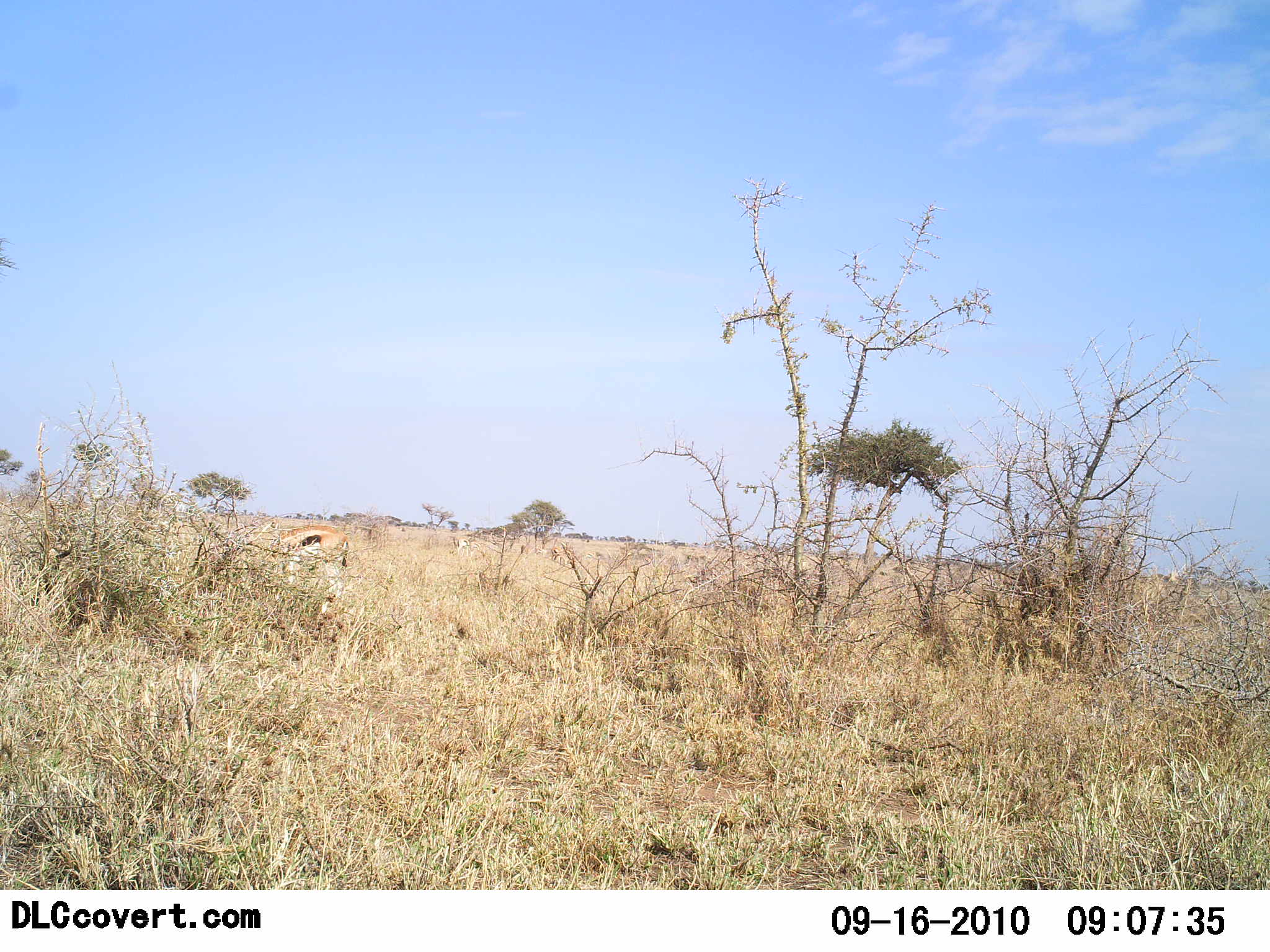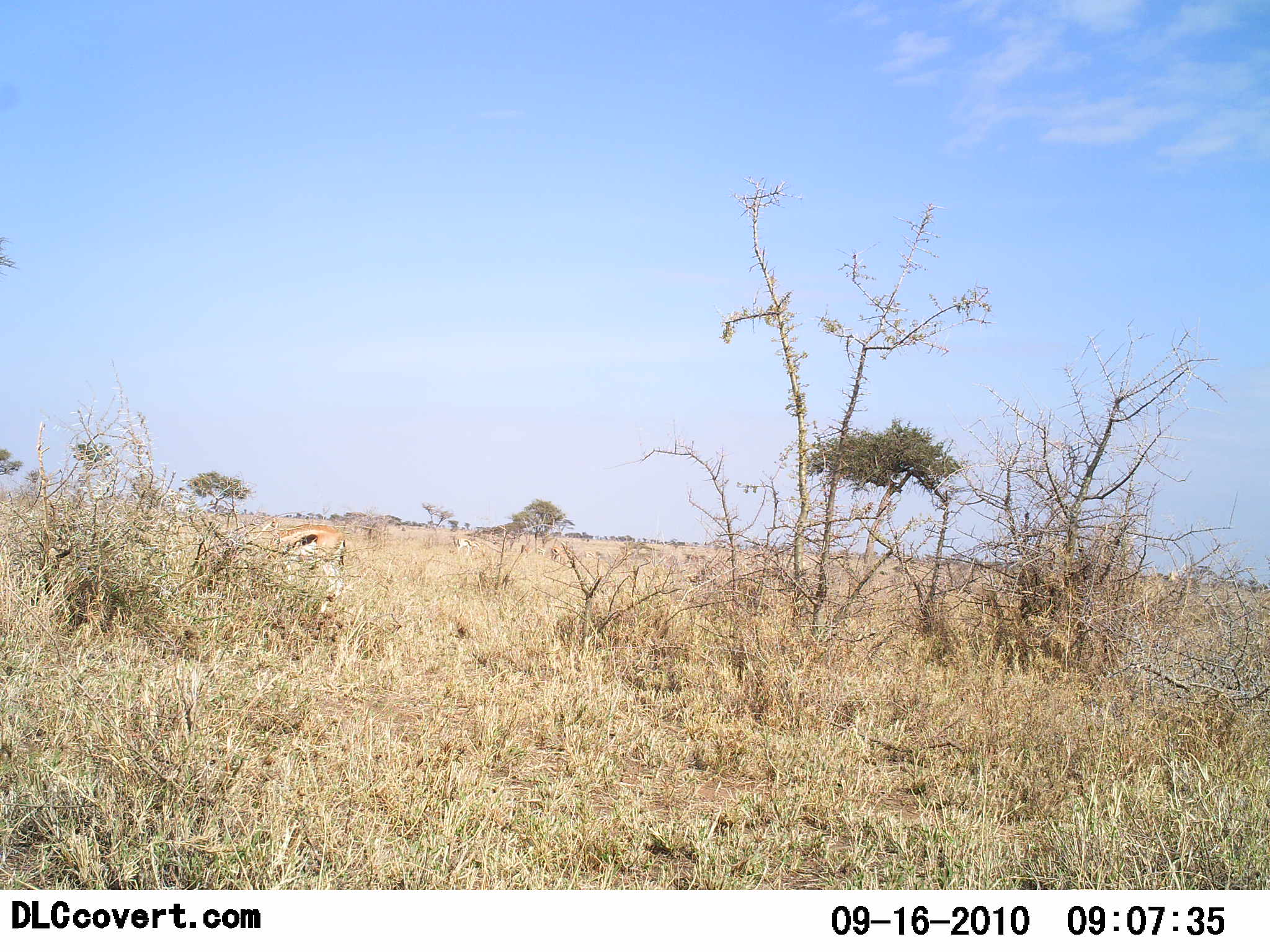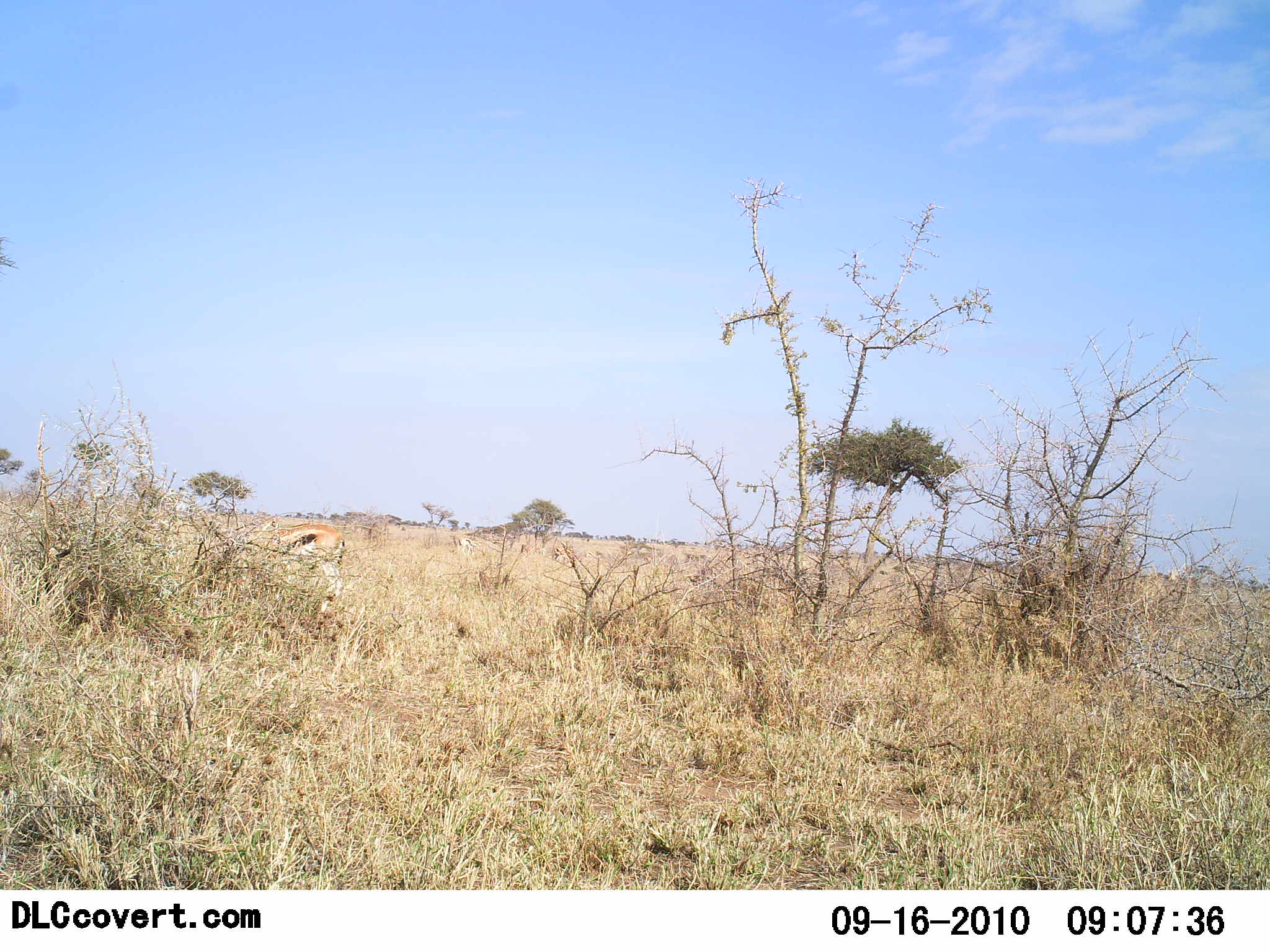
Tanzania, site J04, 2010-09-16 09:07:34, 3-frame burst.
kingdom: Animalia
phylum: Chordata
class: Mammalia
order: Artiodactyla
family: Bovidae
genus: Eudorcas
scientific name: Eudorcas thomsonii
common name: thomson's gazelle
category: gazellethomsons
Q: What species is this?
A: Gazellethomsons (thomson's gazelle) (Eudorcas thomsonii).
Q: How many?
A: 1.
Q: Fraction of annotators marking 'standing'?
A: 43%.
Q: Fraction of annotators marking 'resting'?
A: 0%.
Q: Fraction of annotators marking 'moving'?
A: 0%.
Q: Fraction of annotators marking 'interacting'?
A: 0%.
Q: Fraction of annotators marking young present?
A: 0%.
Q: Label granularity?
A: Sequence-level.